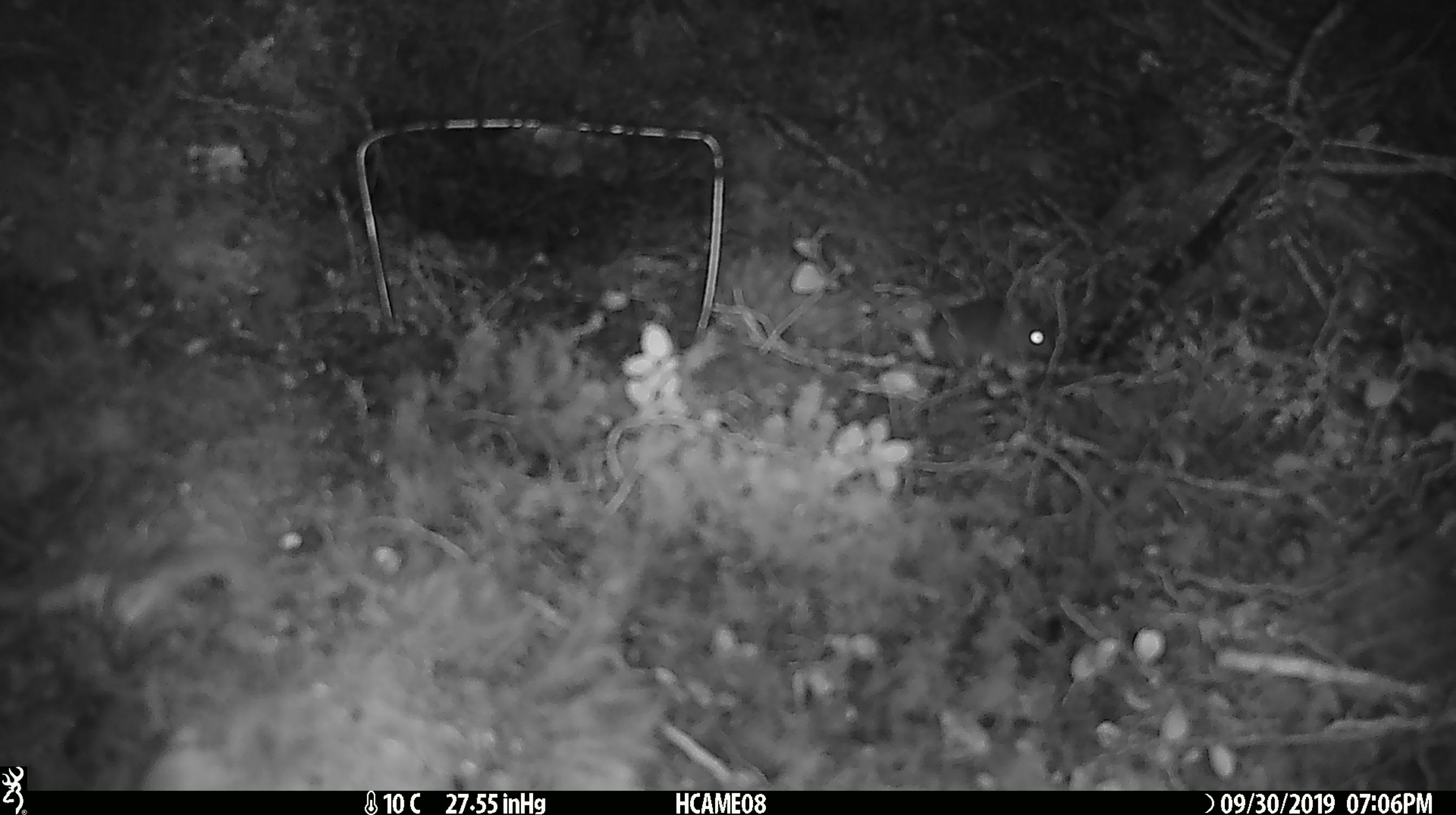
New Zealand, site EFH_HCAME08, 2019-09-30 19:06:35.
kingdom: Animalia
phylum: Chordata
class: Mammalia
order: Rodentia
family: Muridae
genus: Mus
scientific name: Mus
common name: mouse